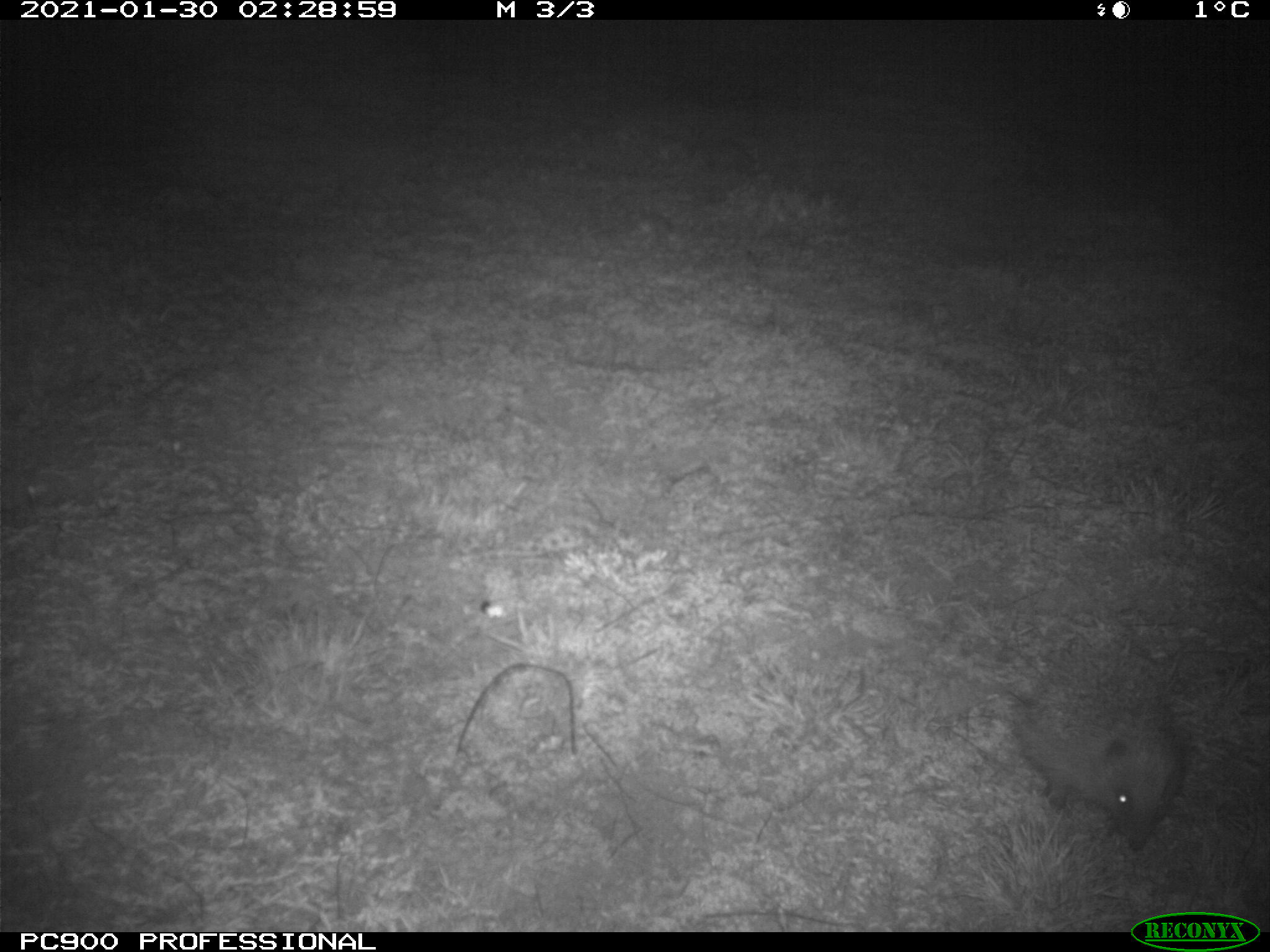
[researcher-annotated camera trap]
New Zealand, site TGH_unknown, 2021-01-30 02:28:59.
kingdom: Animalia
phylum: Chordata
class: Mammalia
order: Eulipotyphla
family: Erinaceidae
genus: Erinaceus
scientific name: Erinaceus europaeus europaeus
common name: european hedgehog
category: hedgehog